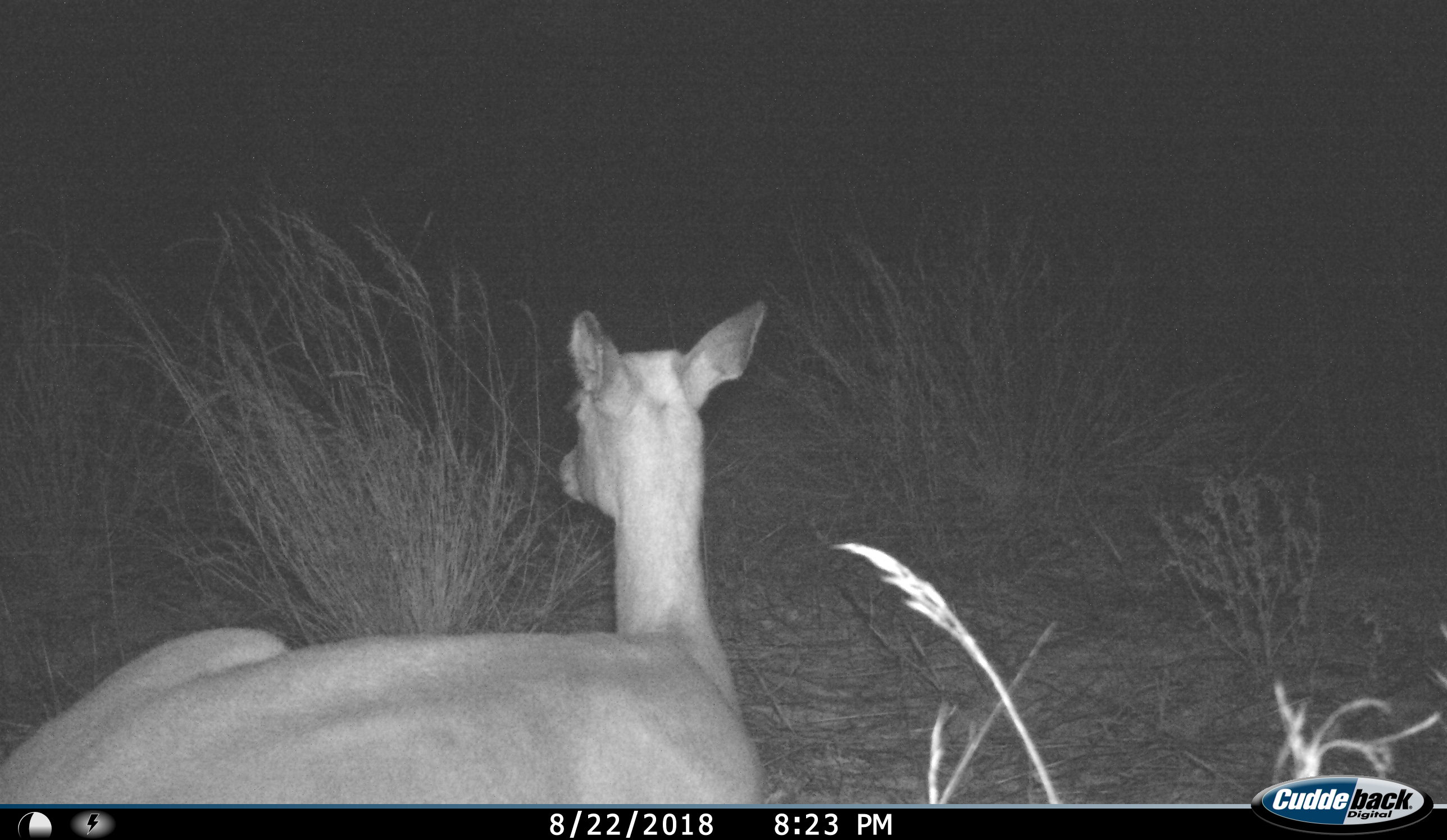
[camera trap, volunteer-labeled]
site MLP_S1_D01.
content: unidentified animal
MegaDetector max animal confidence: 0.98